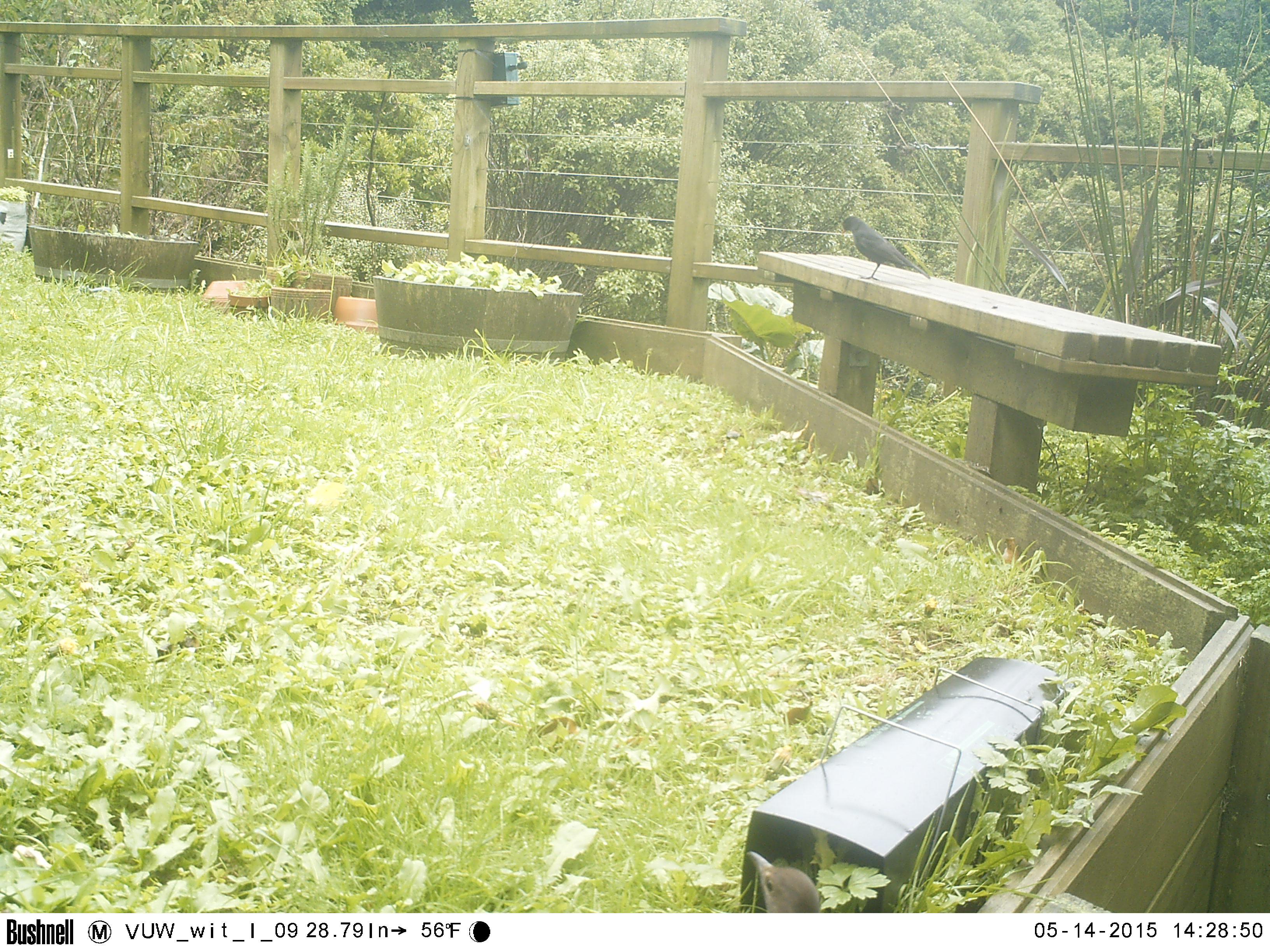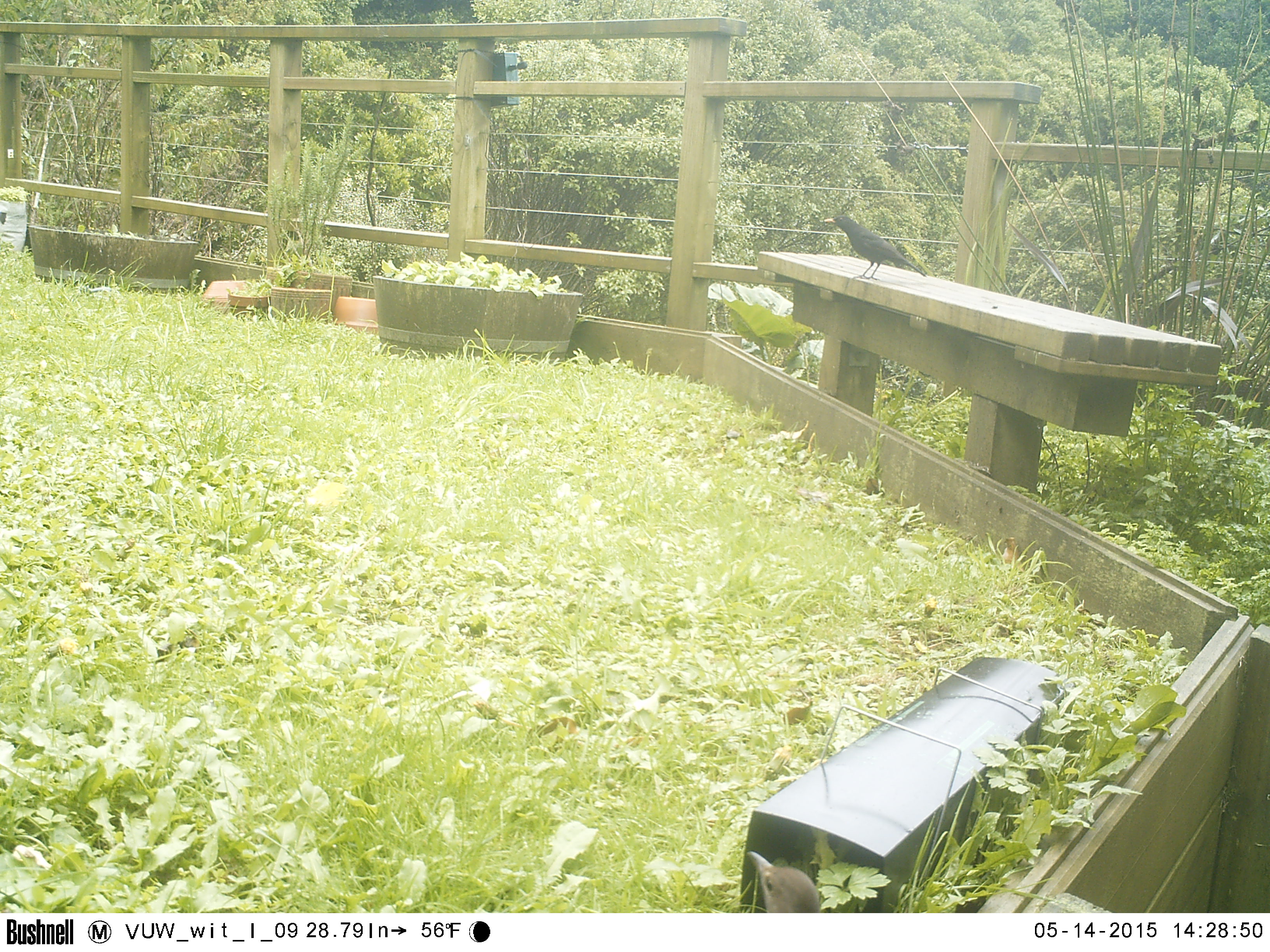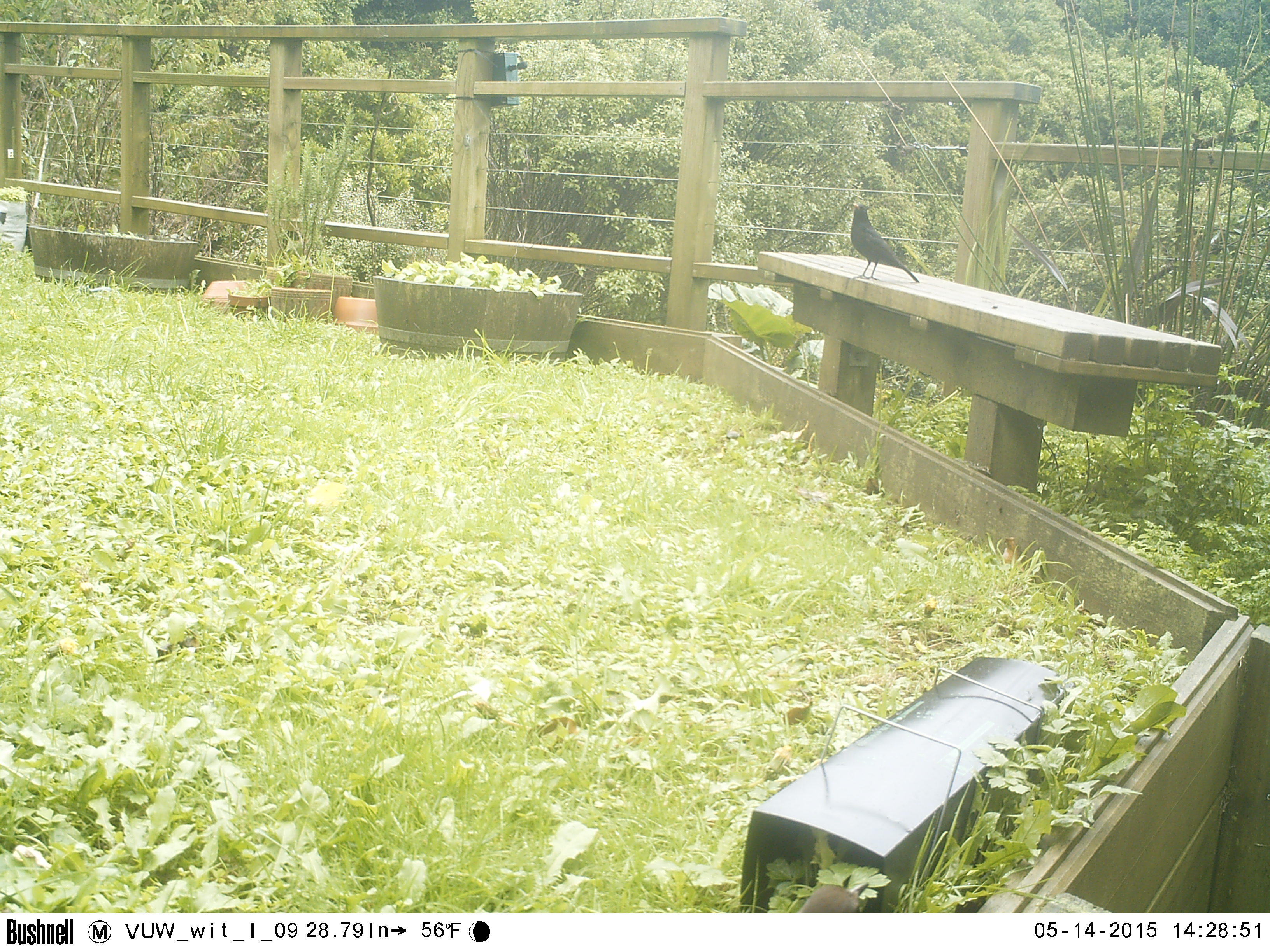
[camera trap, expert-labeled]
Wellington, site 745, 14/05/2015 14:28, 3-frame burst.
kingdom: Animalia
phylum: Chordata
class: Aves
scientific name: Aves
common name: bird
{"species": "bird (Aves)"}